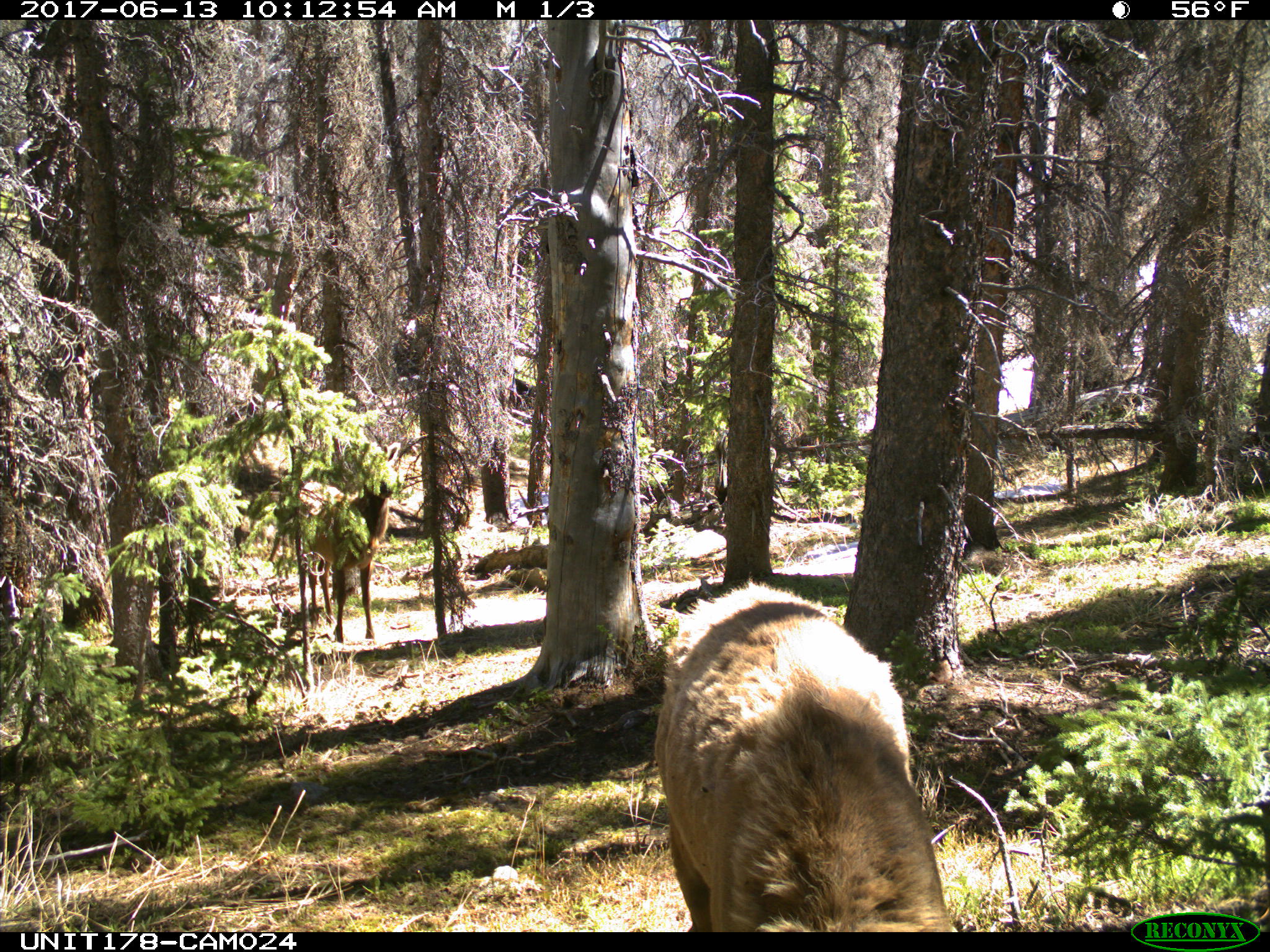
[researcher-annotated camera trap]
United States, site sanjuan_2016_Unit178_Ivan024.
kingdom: Animalia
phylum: Chordata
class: Mammalia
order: Artiodactyla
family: Cervidae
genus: Cervus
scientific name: Cervus elaphus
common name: red deer